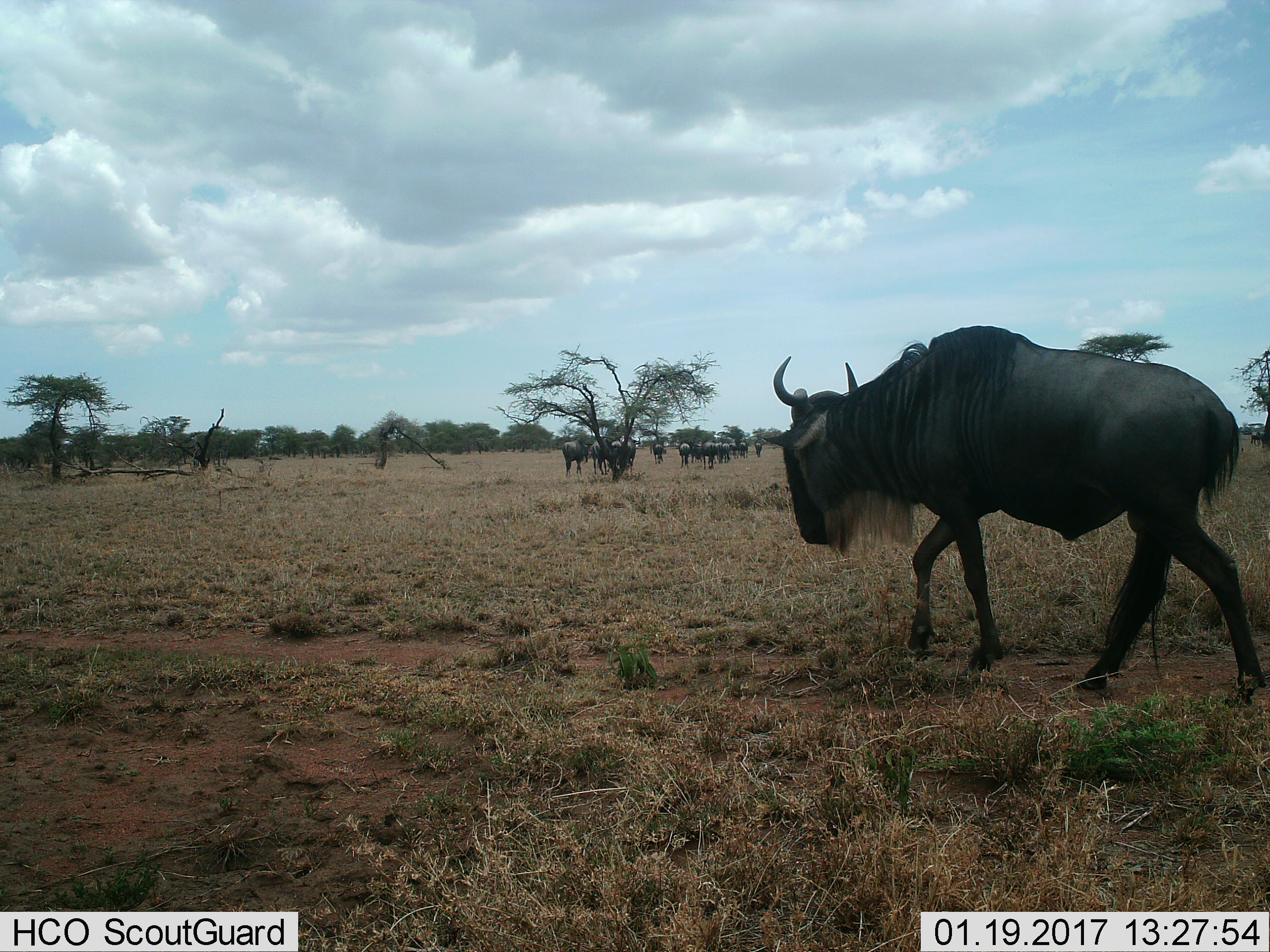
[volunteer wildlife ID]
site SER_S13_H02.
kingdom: Animalia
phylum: Chordata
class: Mammalia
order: Artiodactyla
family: Bovidae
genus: Connochaetes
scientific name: Connochaetes taurinus taurinus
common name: blue wildebeest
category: wildebeestblue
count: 11-50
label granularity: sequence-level